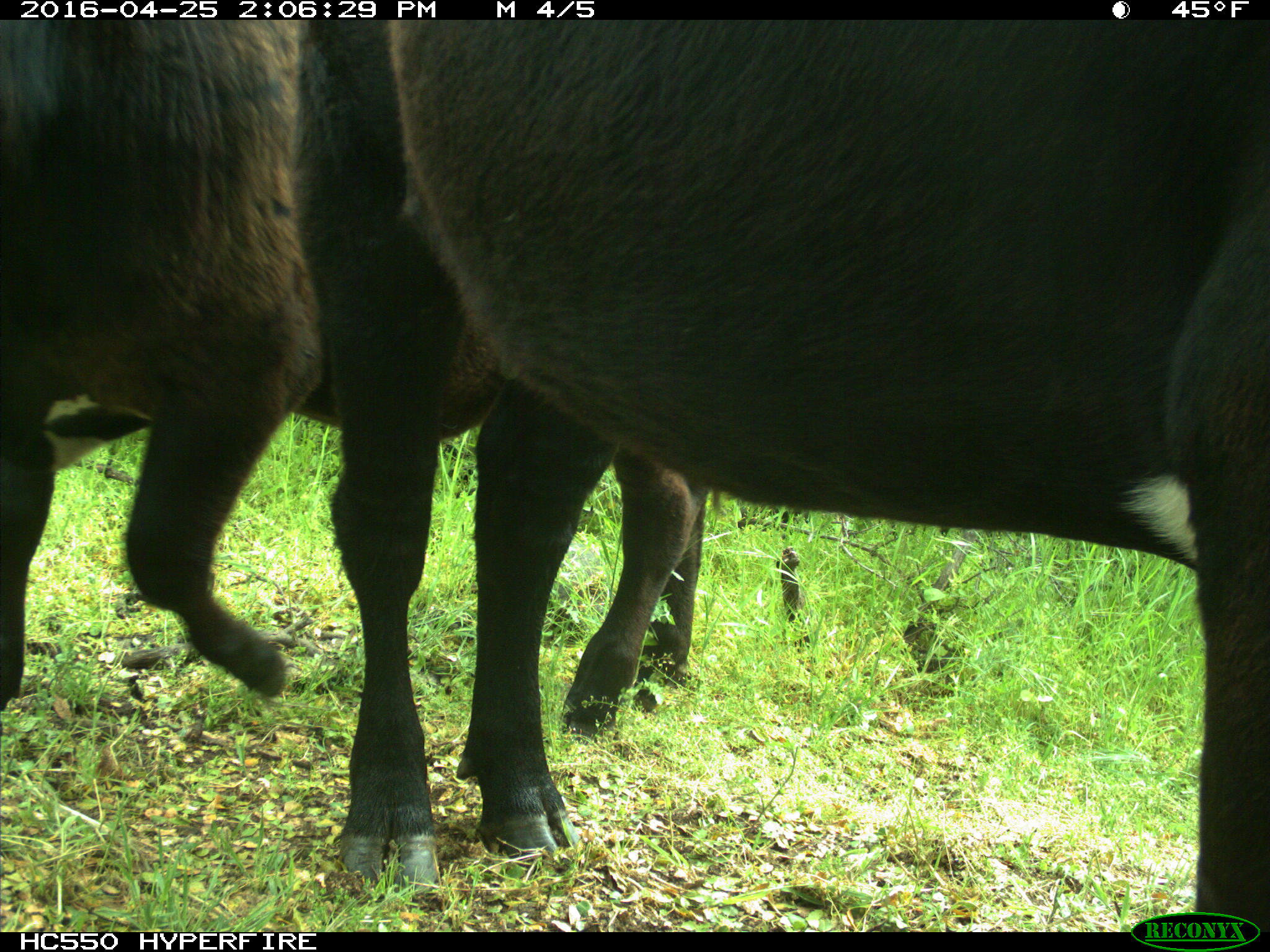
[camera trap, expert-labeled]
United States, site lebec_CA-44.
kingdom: Animalia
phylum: Chordata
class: Mammalia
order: Artiodactyla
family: Bovidae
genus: Bos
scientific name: Bos taurus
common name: domestic cow